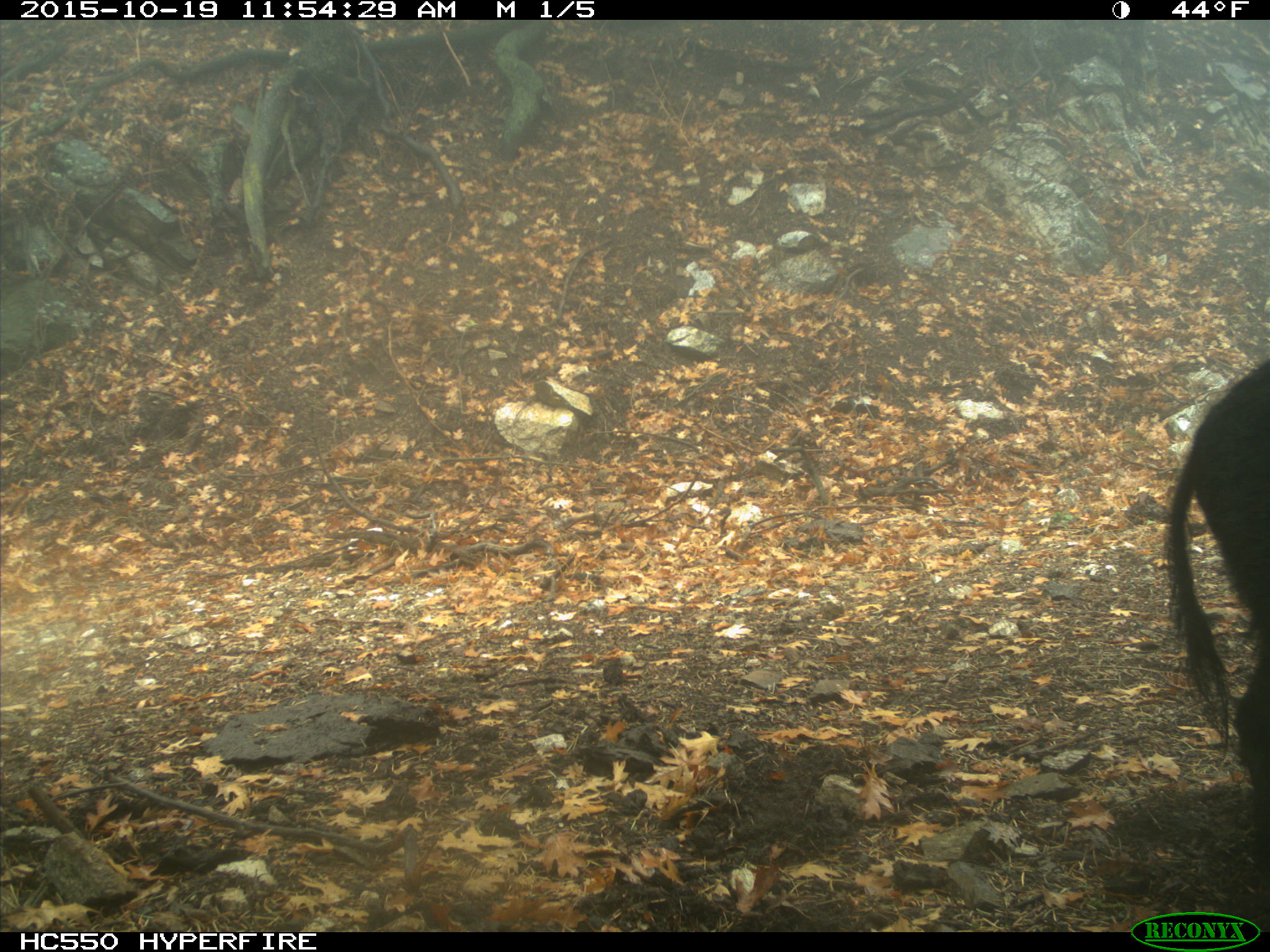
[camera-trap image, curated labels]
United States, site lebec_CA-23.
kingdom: Animalia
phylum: Chordata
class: Mammalia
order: Artiodactyla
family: Suidae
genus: Sus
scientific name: Sus scrofa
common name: wild boar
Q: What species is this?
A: Sus scrofa (wild boar).